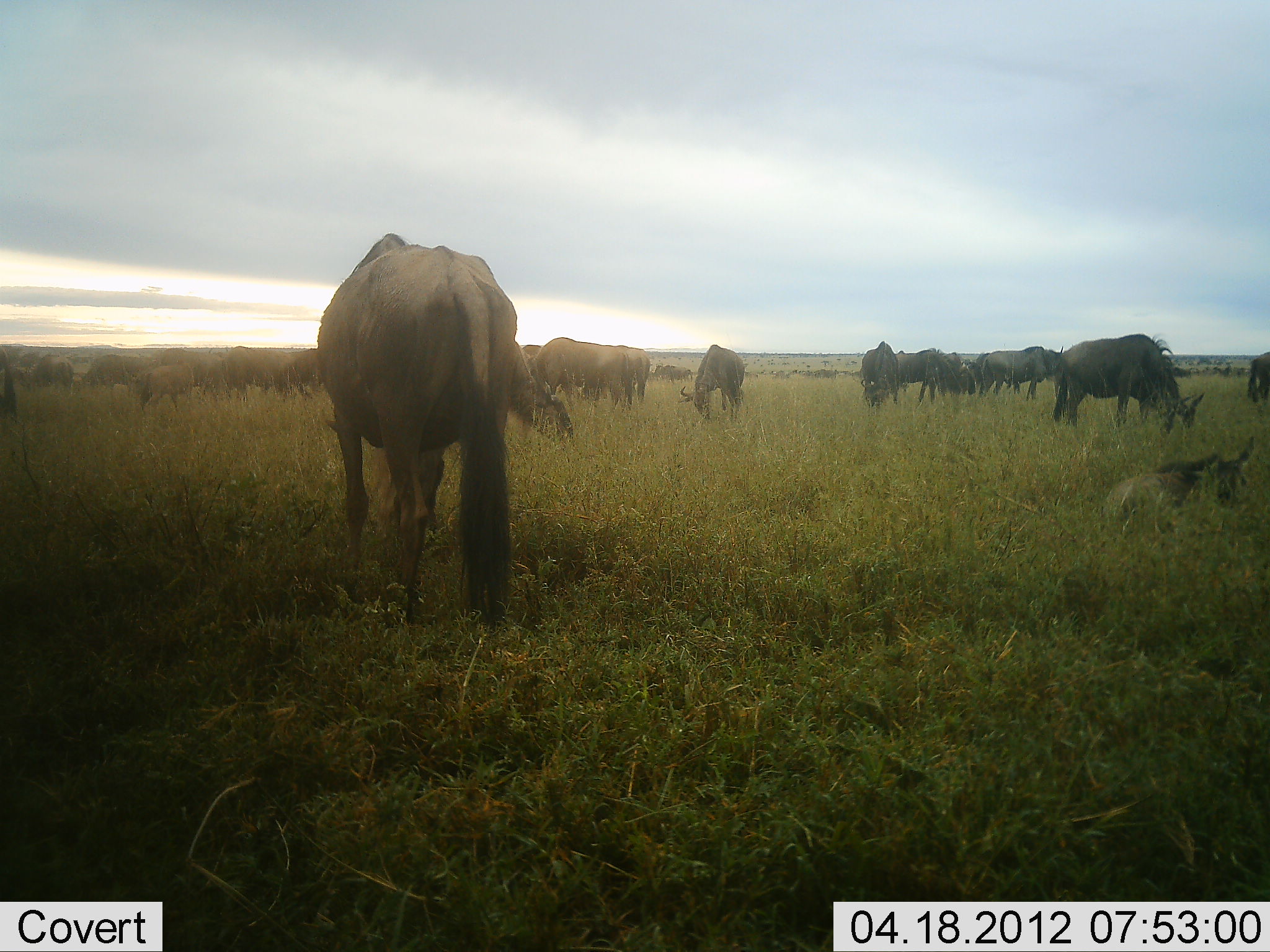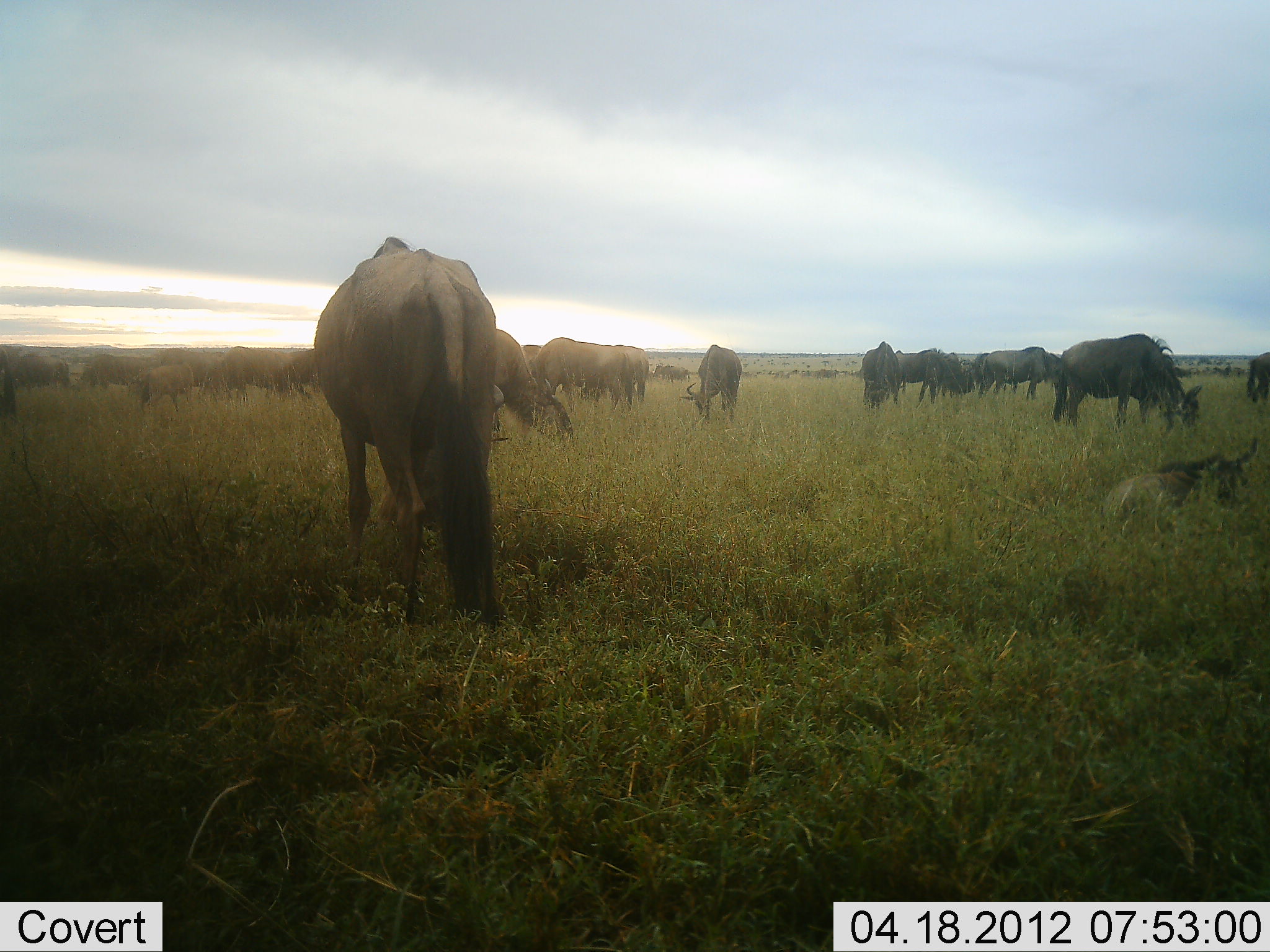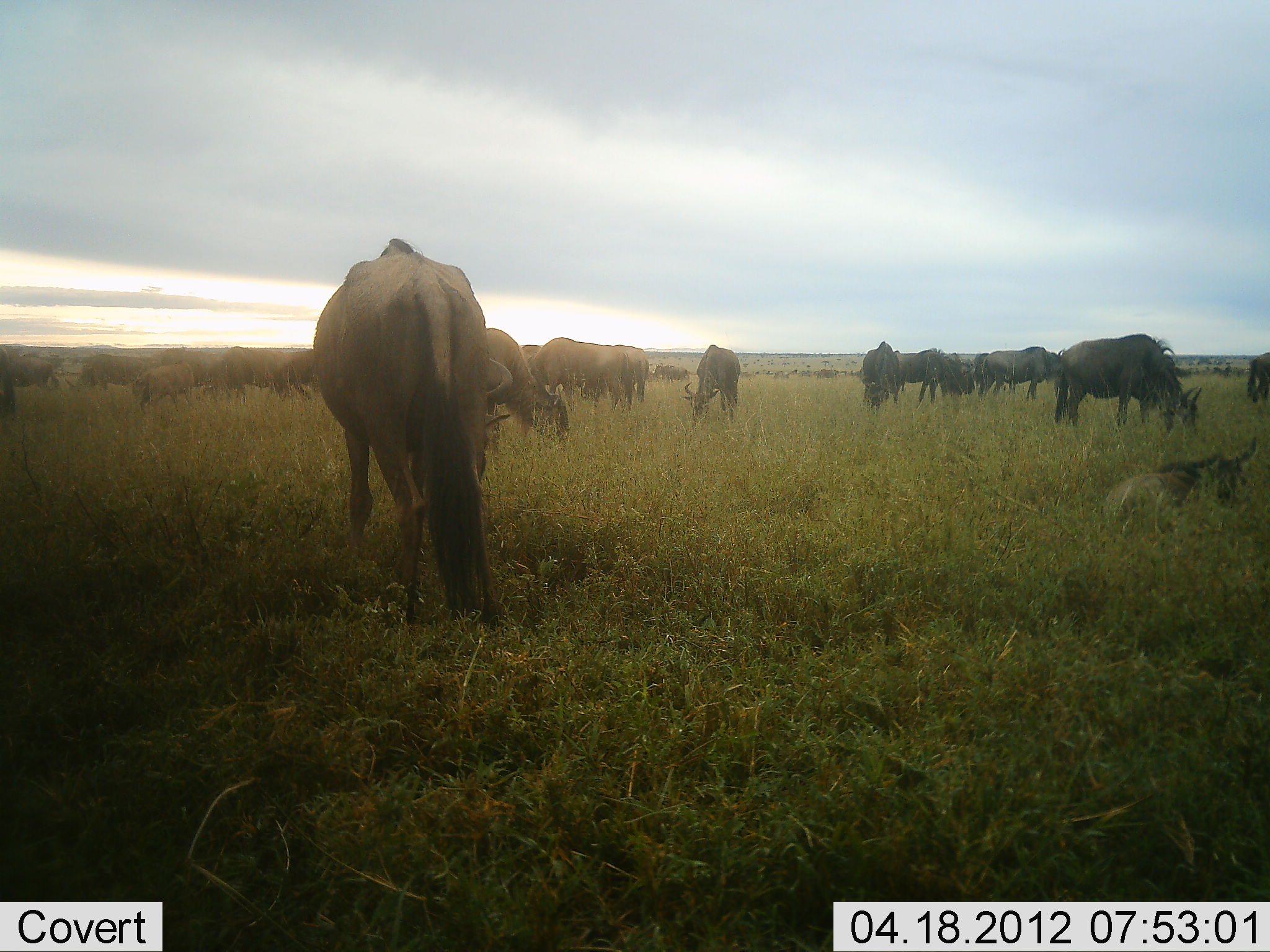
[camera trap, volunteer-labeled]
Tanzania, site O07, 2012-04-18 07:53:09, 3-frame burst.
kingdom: Animalia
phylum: Chordata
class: Mammalia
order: Artiodactyla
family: Bovidae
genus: Connochaetes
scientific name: Connochaetes taurinus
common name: blue wildebeest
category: wildebeest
Wildebeest (blue wildebeest) (Connochaetes taurinus), count 11-50. Behavior (volunteer vote fractions): standing 41%, resting 64%, moving 0%, interacting 0%. Young present (vote fraction): 23%. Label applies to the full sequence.